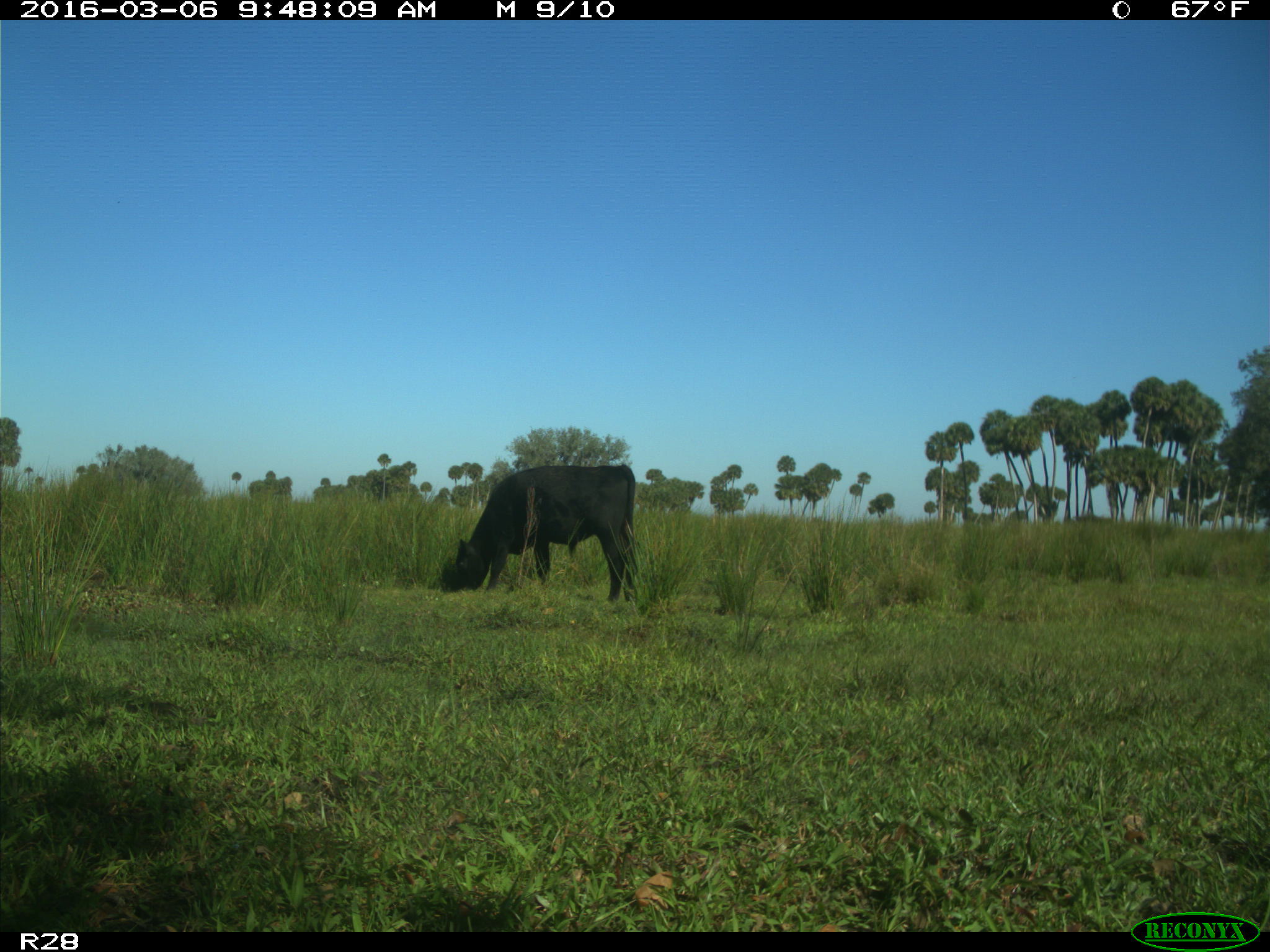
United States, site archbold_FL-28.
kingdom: Animalia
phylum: Chordata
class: Mammalia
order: Artiodactyla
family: Bovidae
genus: Bos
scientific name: Bos taurus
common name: domestic cow